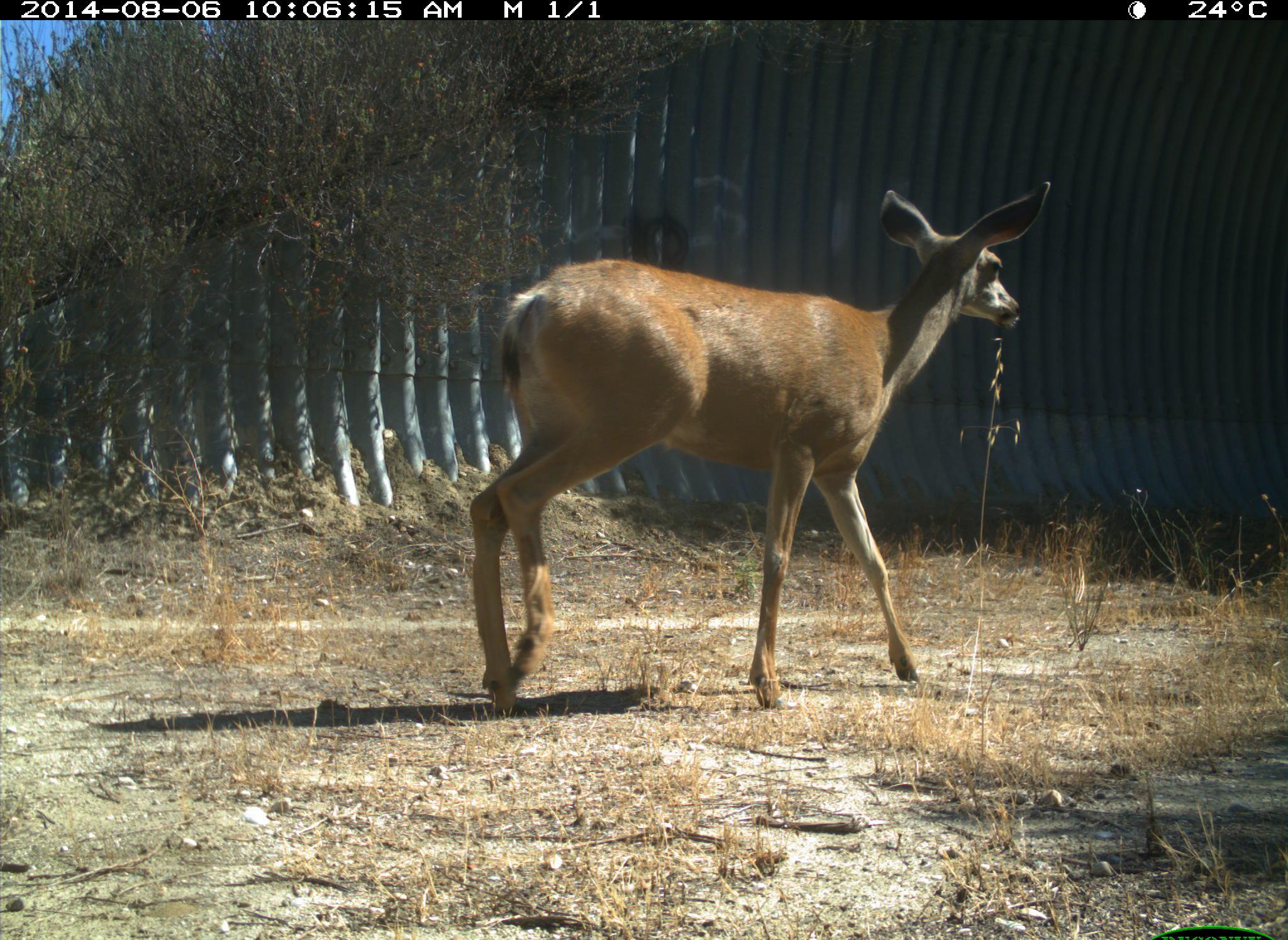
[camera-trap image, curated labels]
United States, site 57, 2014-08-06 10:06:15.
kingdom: Animalia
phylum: Chordata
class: Mammalia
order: Artiodactyla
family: Cervidae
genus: Odocoileus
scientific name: Odocoileus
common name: deer